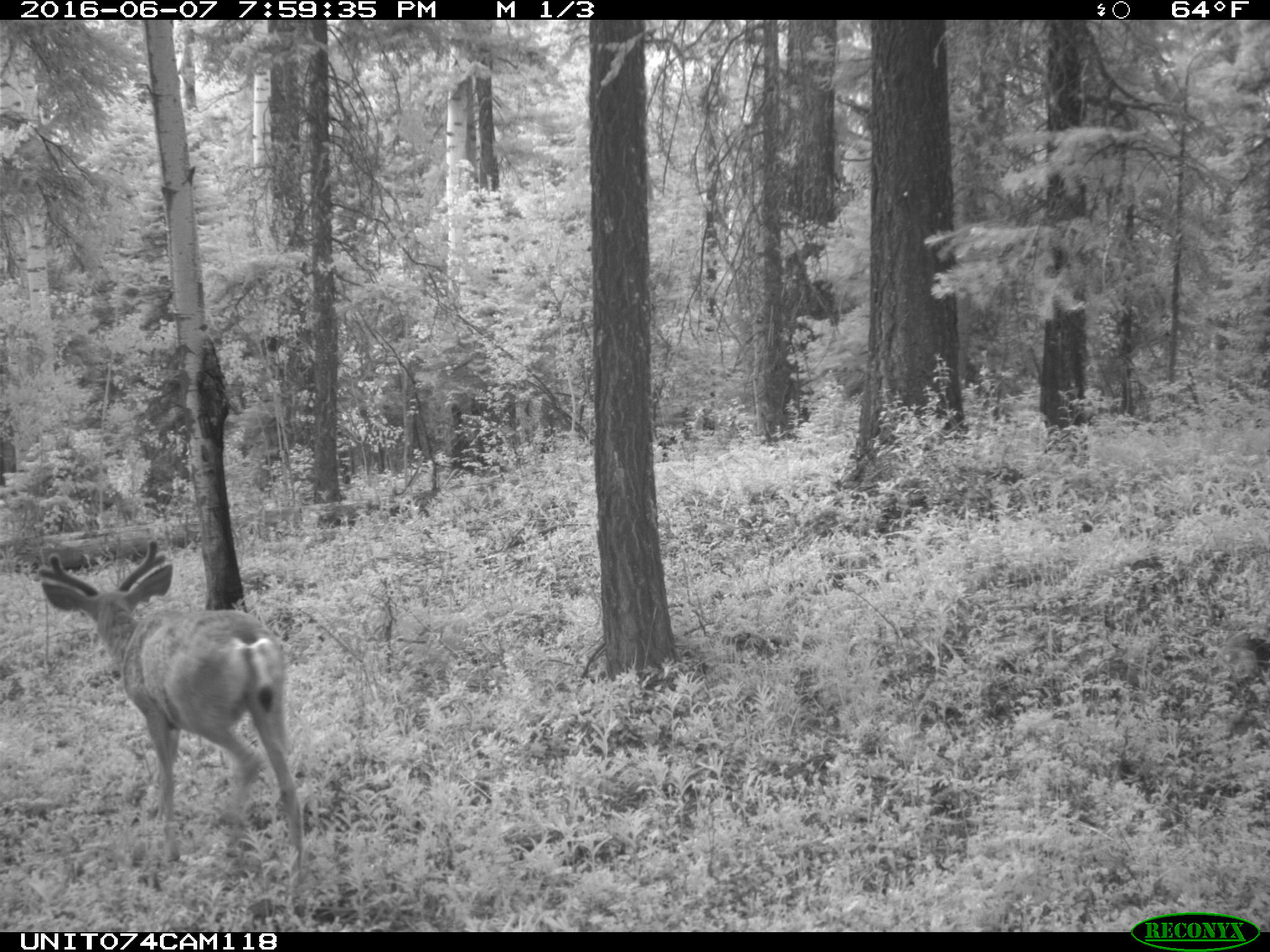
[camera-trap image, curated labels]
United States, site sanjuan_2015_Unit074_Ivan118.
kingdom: Animalia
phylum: Chordata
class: Mammalia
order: Artiodactyla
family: Cervidae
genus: Odocoileus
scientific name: Odocoileus hemionus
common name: mule deer